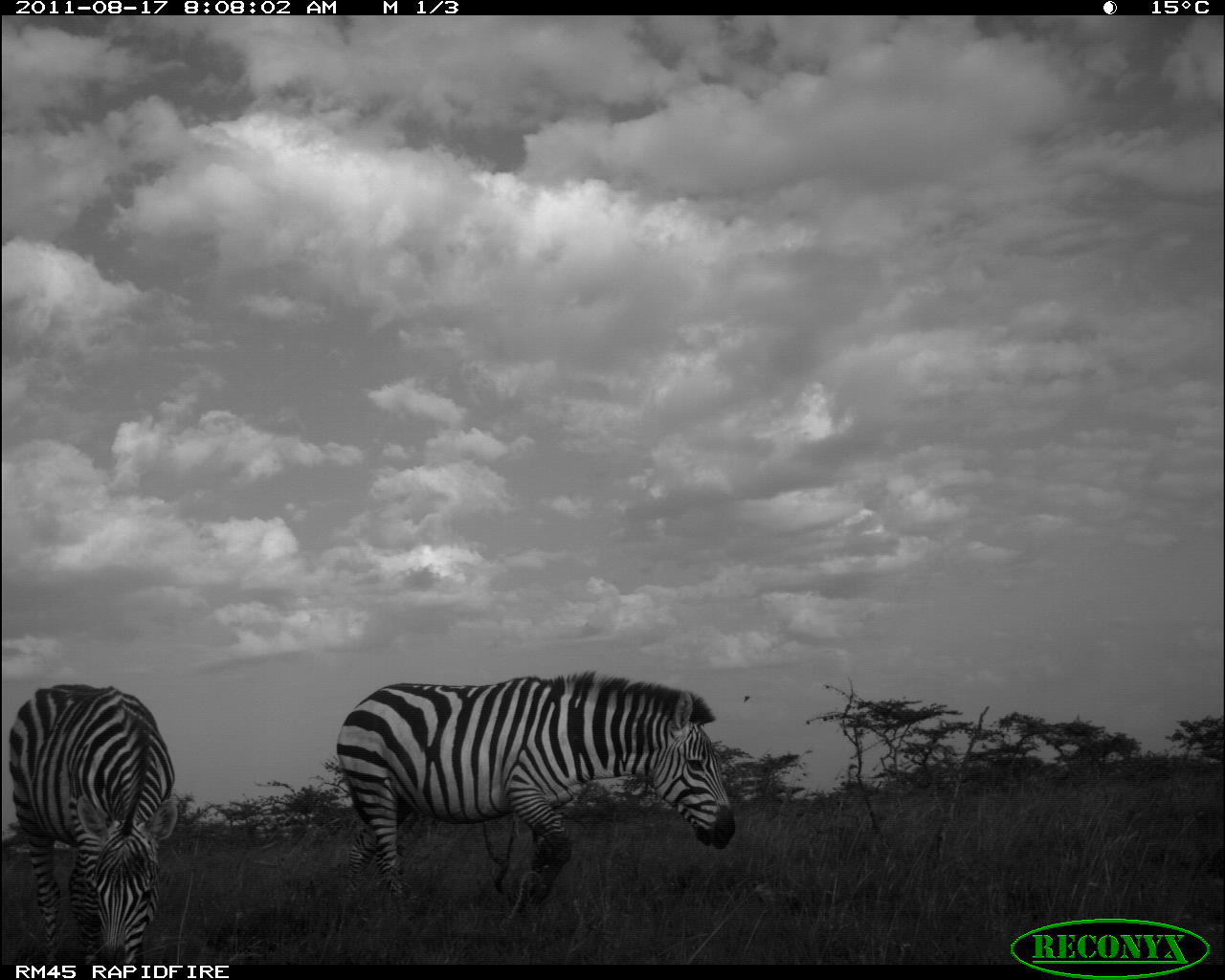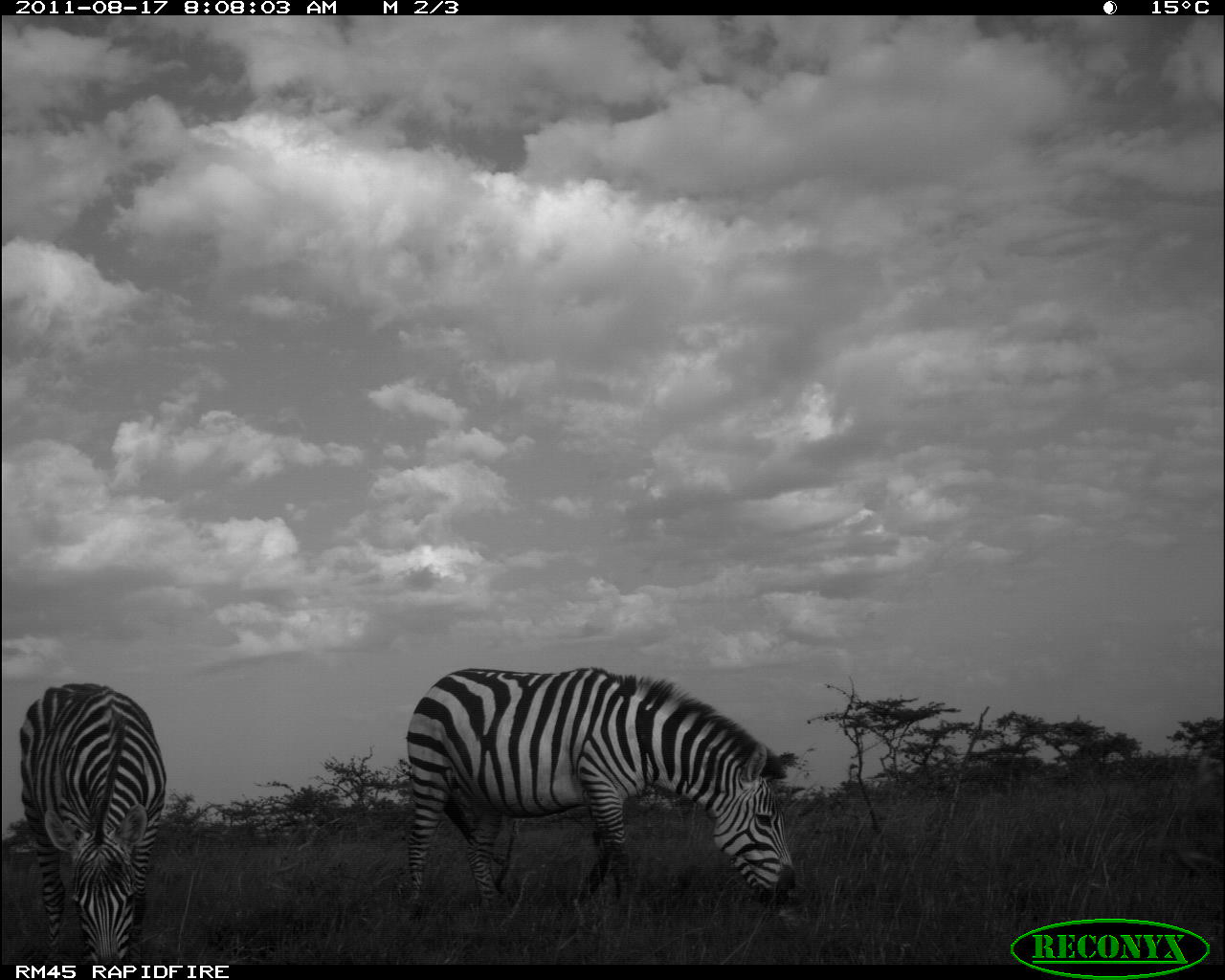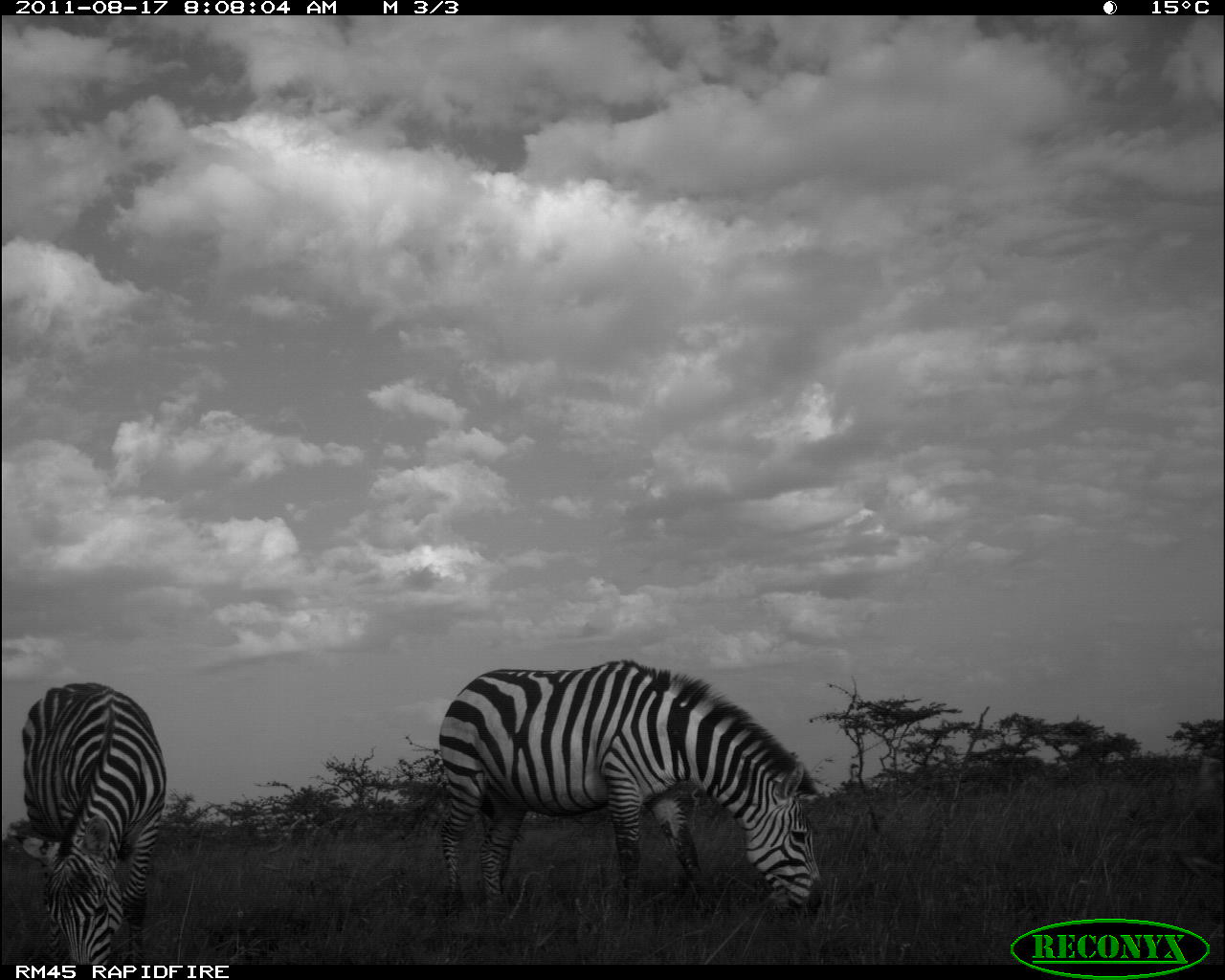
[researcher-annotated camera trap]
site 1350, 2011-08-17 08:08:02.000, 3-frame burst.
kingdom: Animalia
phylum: Chordata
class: Mammalia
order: Perissodactyla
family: Equidae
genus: Equus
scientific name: Equus quagga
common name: plains zebra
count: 2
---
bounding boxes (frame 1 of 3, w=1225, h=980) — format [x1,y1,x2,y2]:
equus quagga: [338,668,728,910]; [7,682,177,963]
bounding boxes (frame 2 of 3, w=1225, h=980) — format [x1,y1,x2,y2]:
equus quagga: [398,665,793,904]; [17,680,165,964]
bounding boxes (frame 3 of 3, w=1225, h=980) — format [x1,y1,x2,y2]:
equus quagga: [434,657,819,912]; [14,680,165,963]